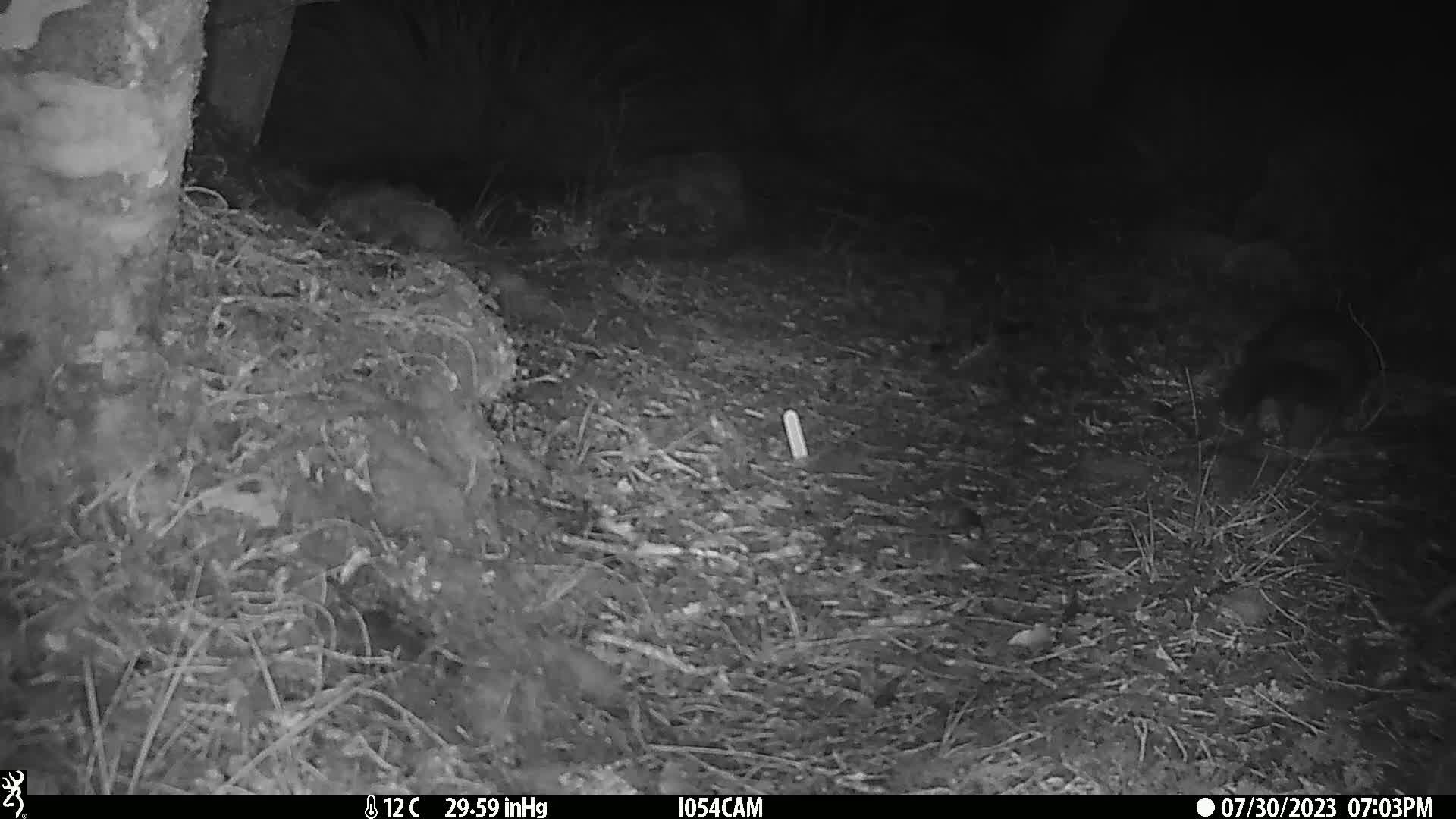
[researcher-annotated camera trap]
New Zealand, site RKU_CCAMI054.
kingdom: Animalia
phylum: Chordata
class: Mammalia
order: Diprotodontia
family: Phalangeridae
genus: Trichosurus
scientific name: Trichosurus vulpecula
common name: common brushtail possum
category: possum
Possum (common brushtail possum) (Trichosurus vulpecula).